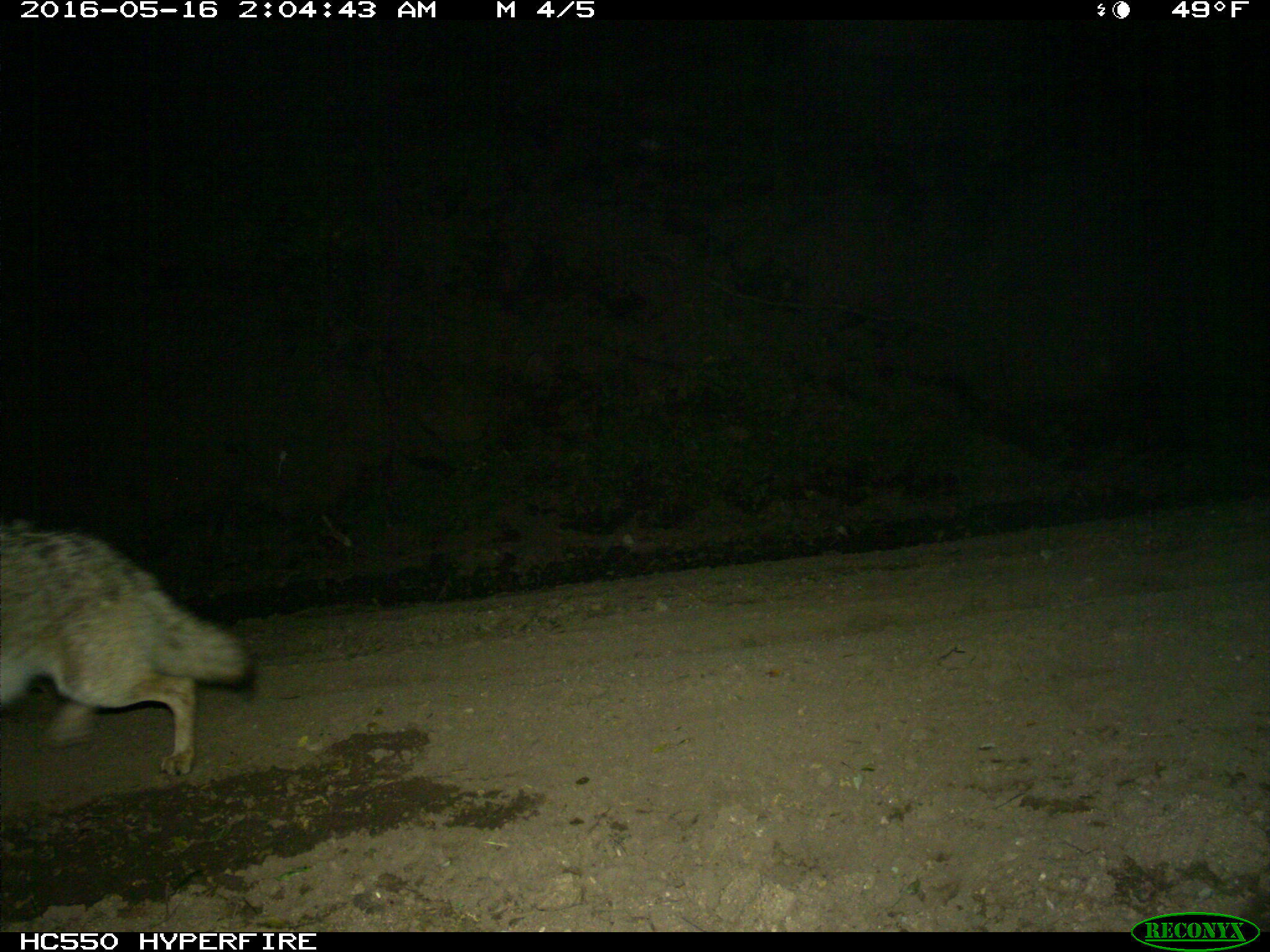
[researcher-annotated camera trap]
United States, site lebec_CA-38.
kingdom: Animalia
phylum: Chordata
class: Mammalia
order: Carnivora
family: Canidae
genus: Canis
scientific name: Canis latrans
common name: coyote